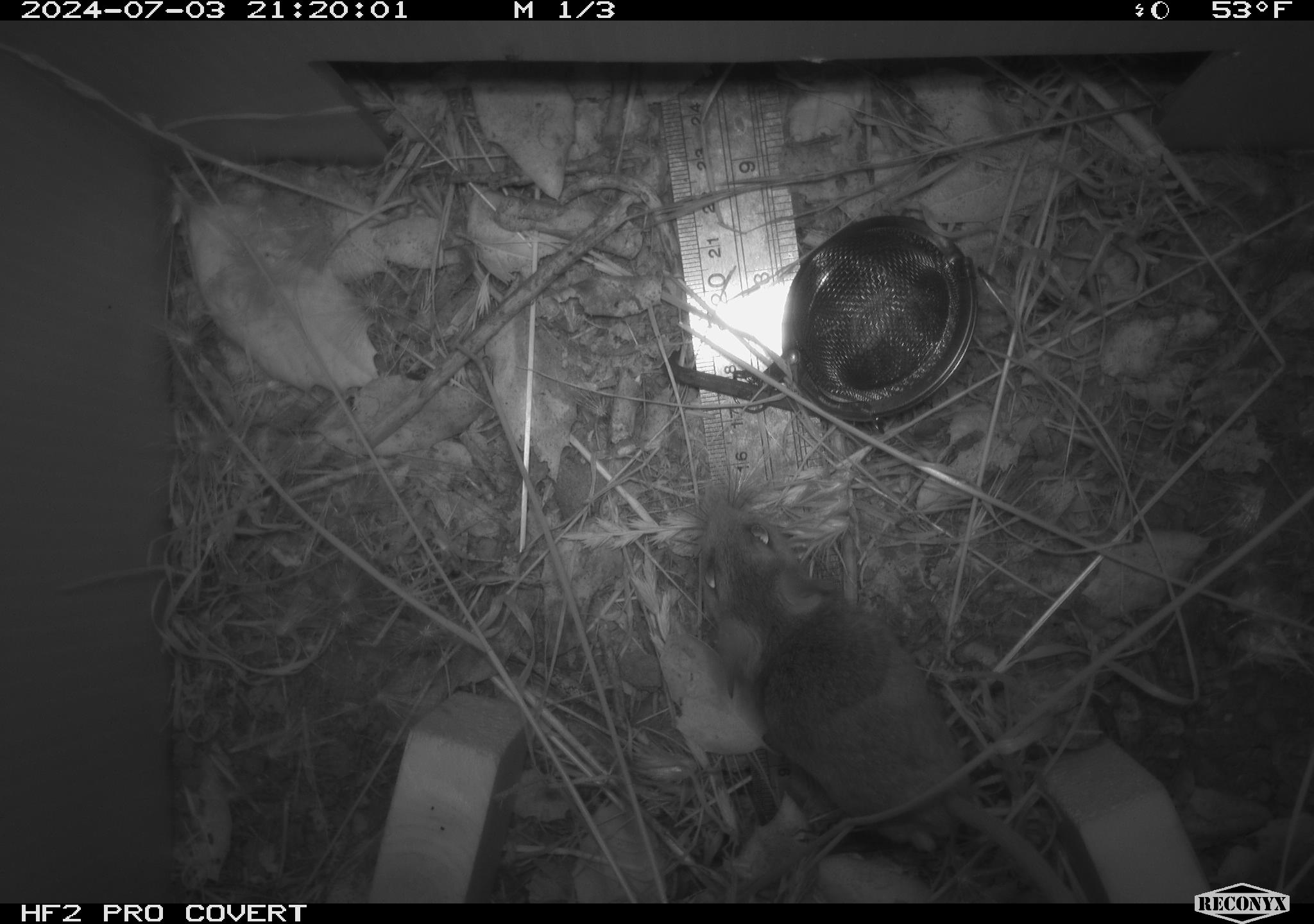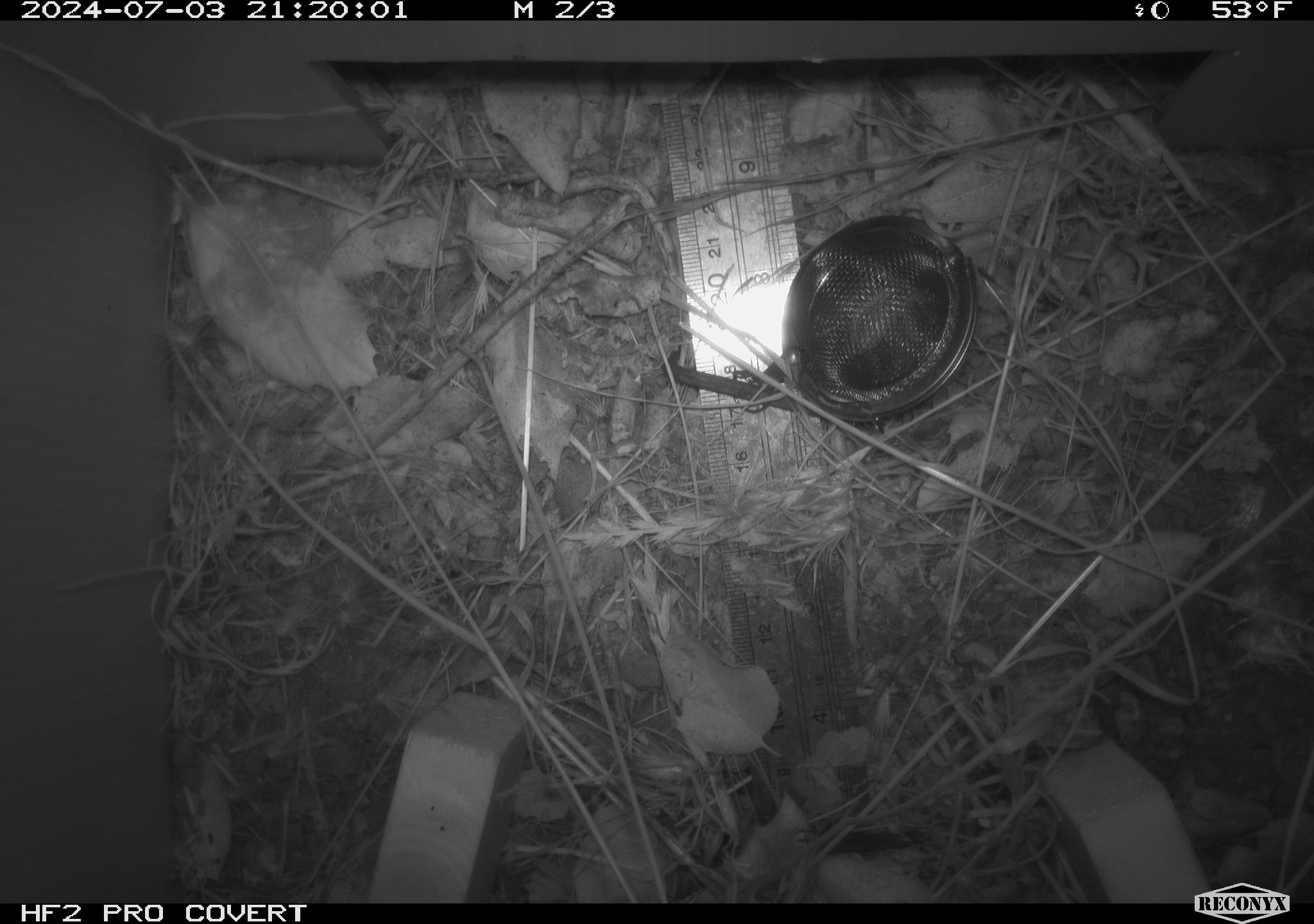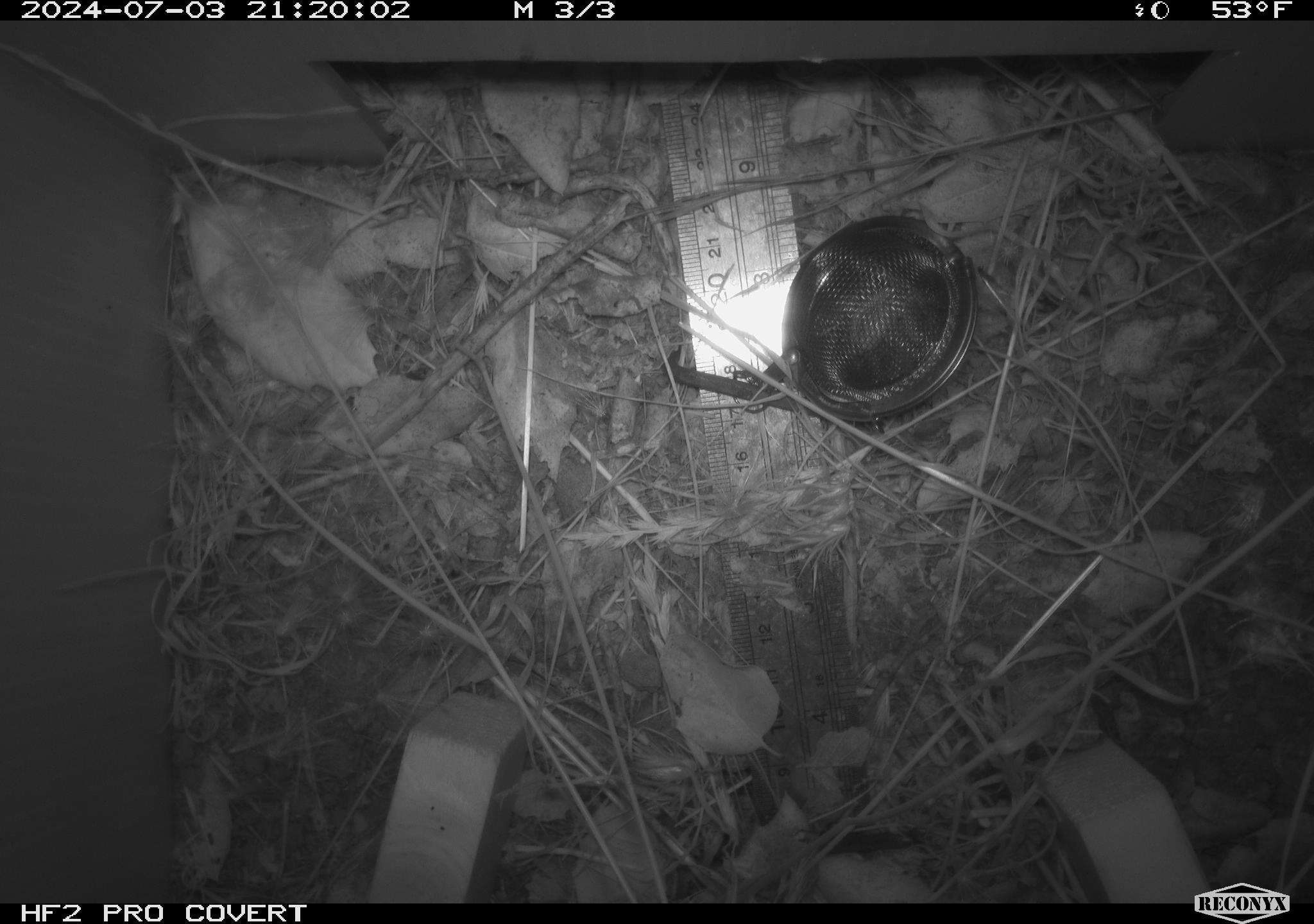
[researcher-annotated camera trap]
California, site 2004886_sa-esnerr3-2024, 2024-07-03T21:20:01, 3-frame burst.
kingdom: Animalia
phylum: Chordata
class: Mammalia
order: Rodentia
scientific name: Rodentia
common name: rodent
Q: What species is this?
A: Rodent (Rodentia).